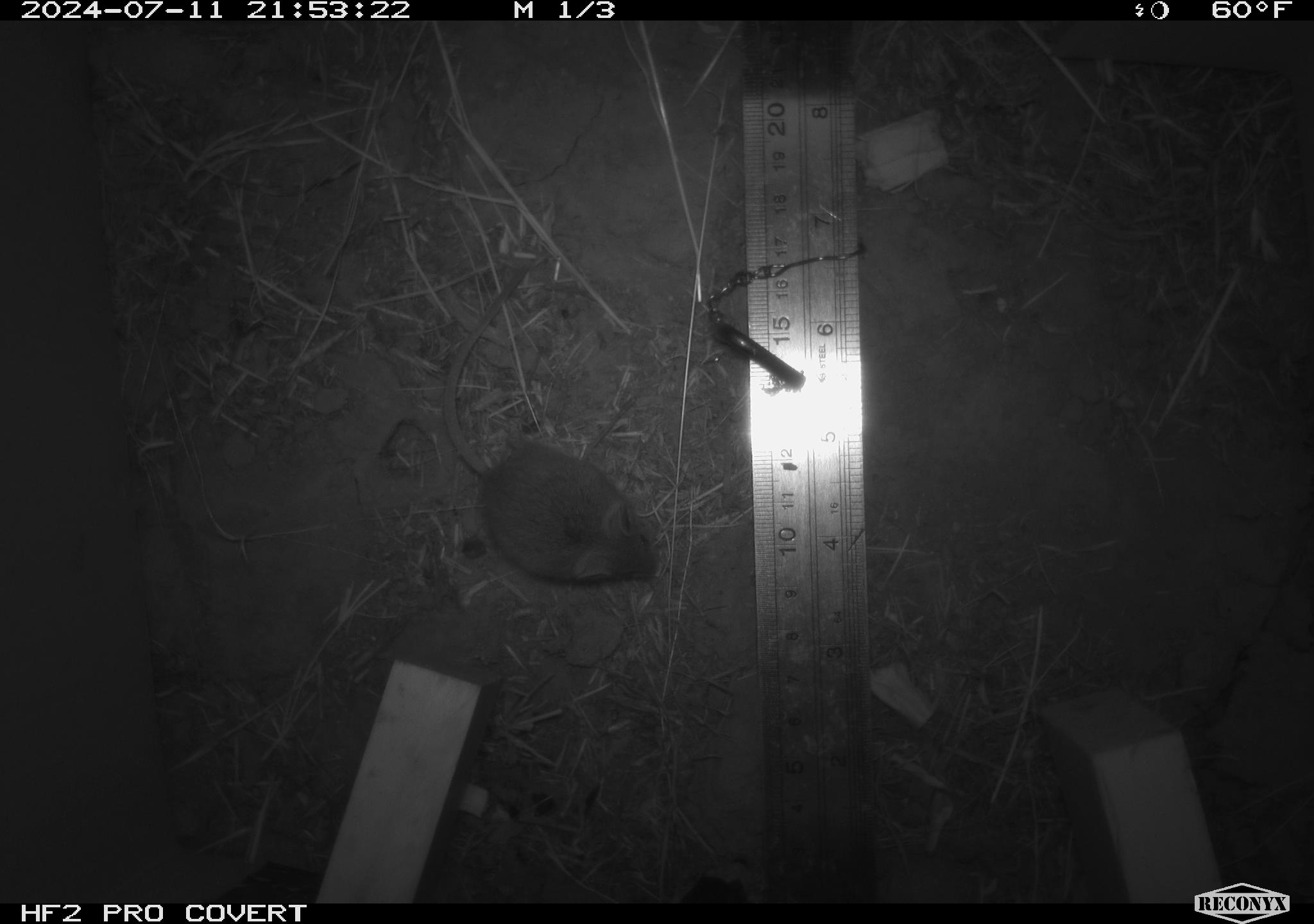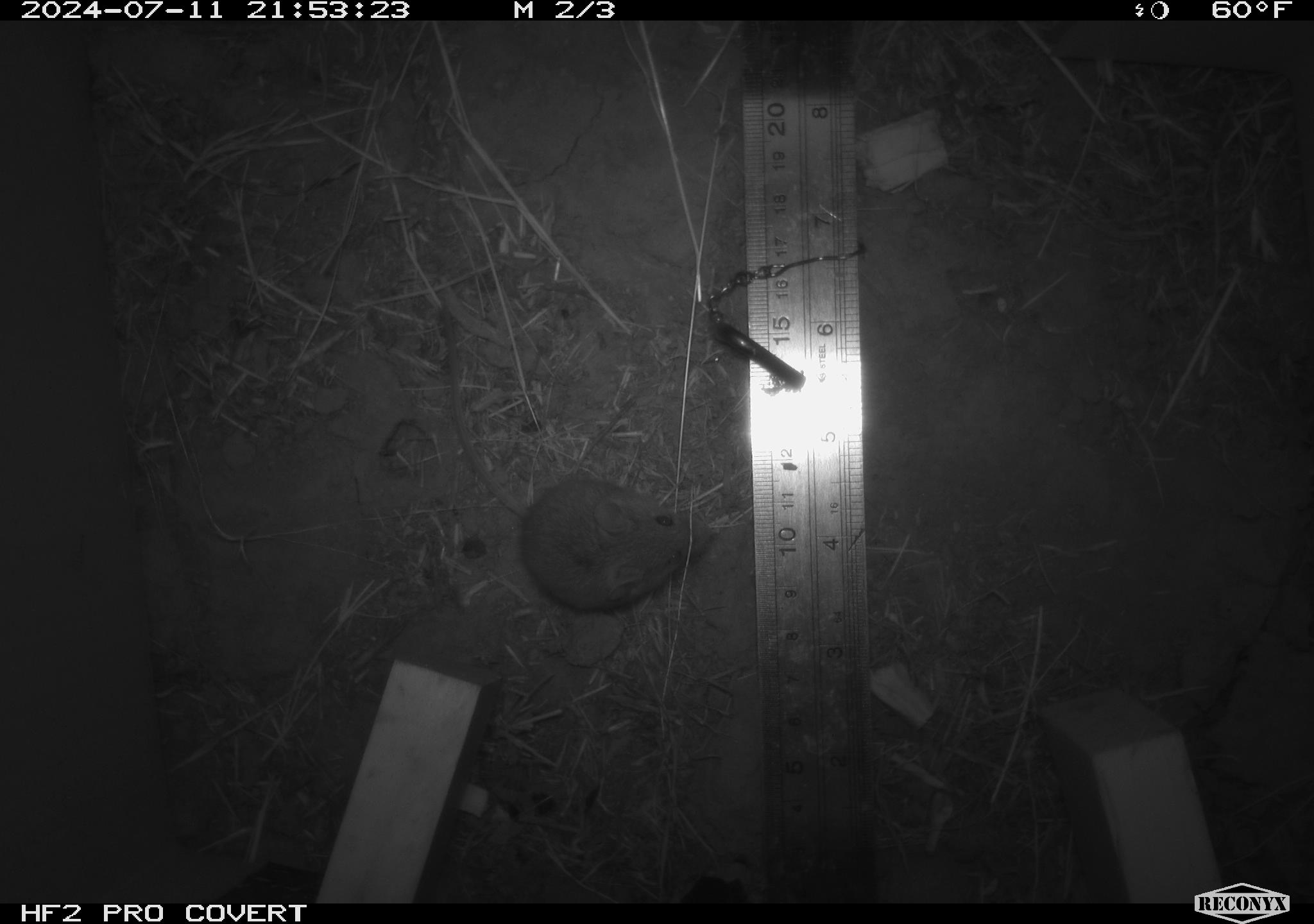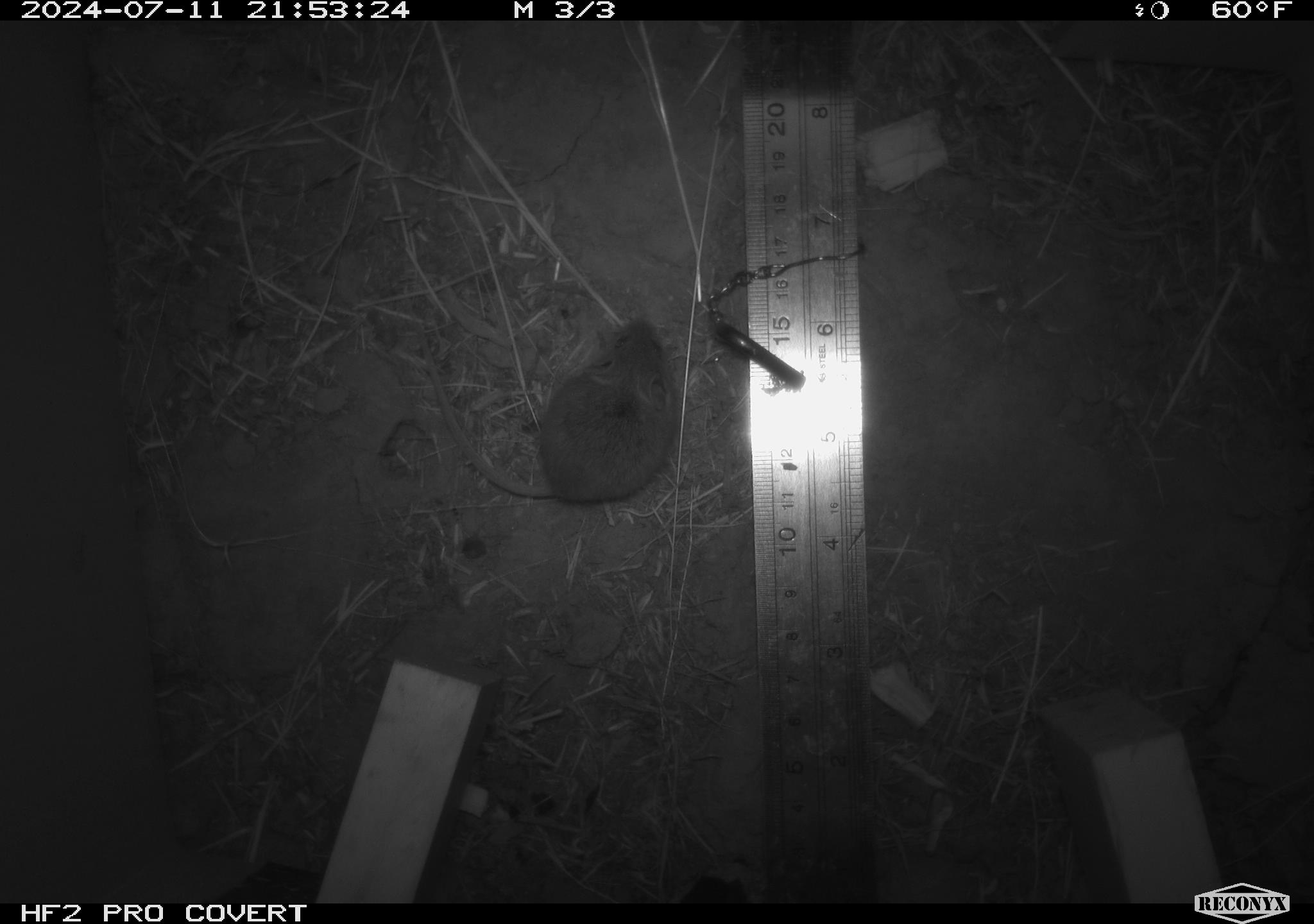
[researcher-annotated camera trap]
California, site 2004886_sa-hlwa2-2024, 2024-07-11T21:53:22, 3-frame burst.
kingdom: Animalia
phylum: Chordata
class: Mammalia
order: Rodentia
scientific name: Rodentia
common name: mouse species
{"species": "mouse species (Rodentia)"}